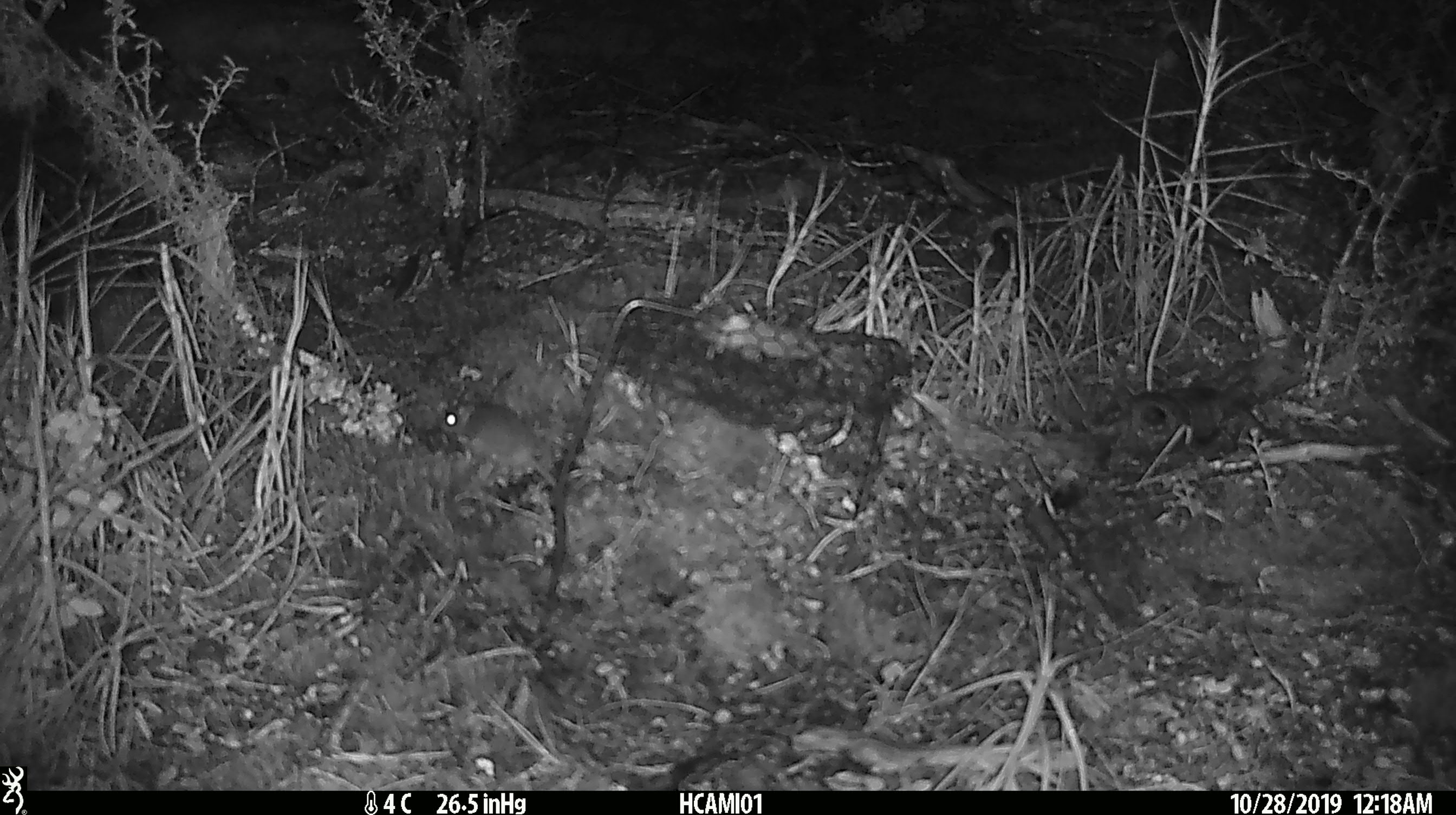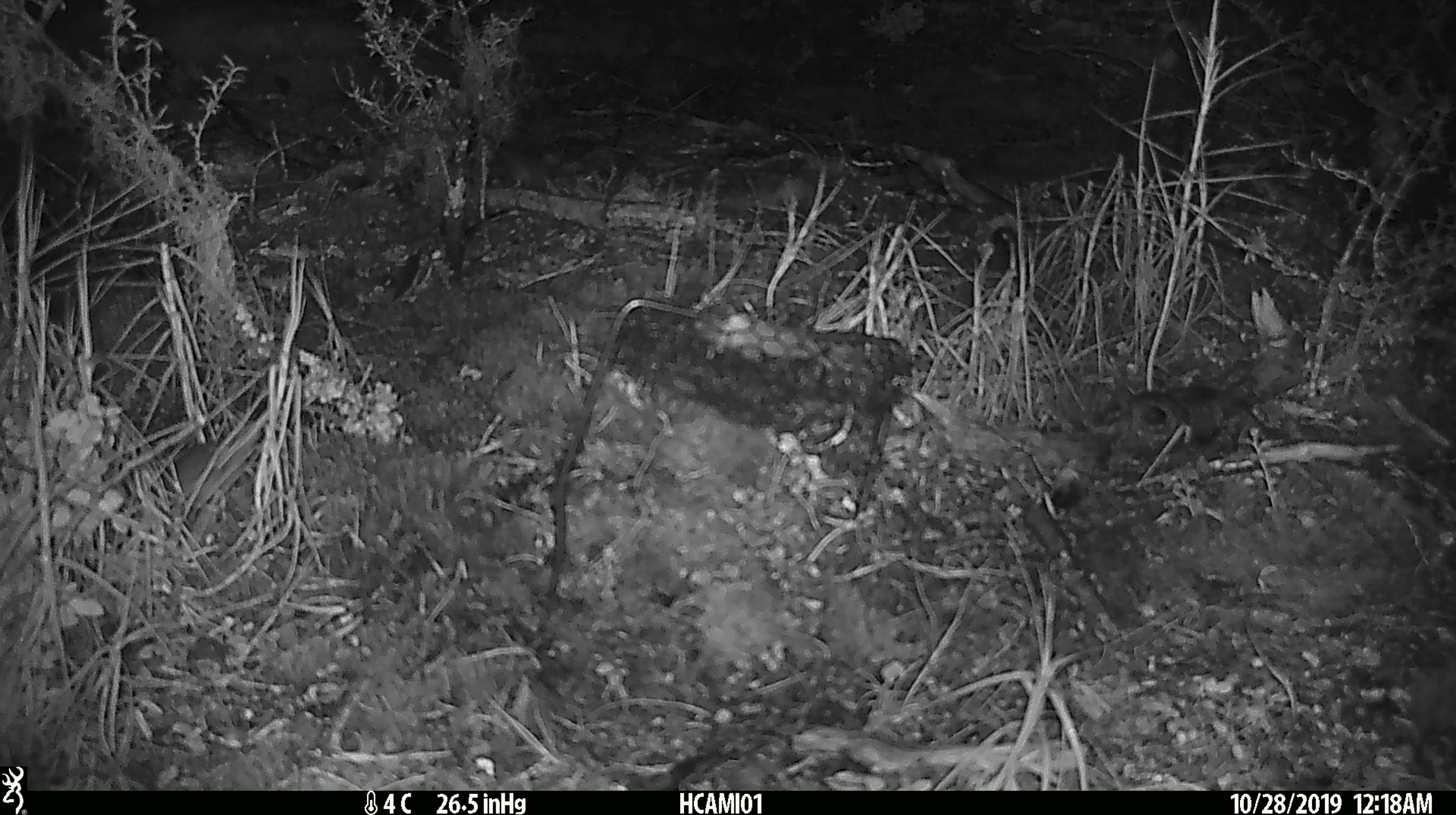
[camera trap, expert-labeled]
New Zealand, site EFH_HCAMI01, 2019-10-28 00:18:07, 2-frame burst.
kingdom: Animalia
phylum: Chordata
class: Mammalia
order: Rodentia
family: Muridae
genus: Mus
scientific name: Mus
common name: mouse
Mouse (Mus).